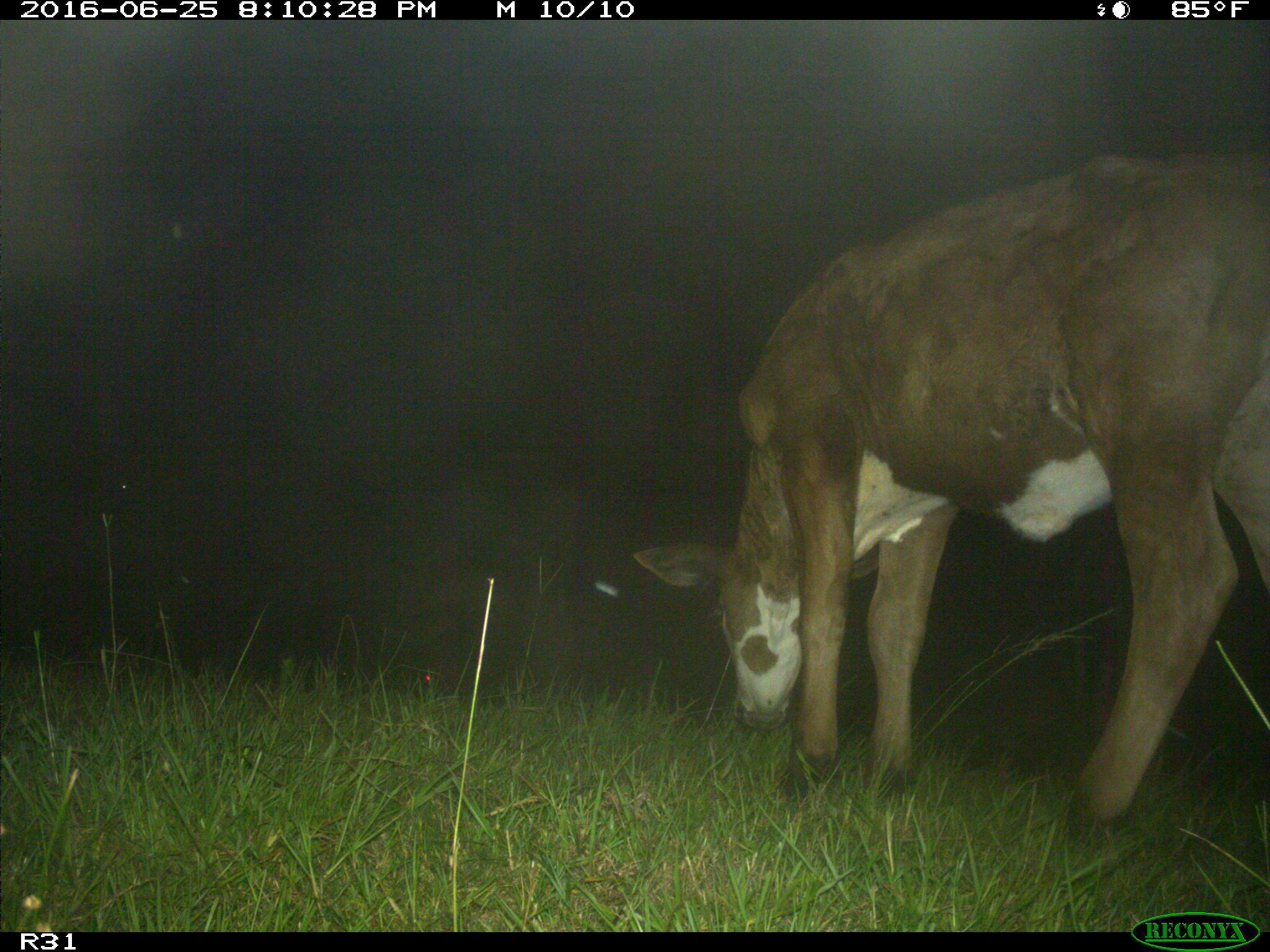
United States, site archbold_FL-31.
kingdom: Animalia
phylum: Chordata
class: Mammalia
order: Artiodactyla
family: Bovidae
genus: Bos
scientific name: Bos taurus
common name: domestic cow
Bos taurus (domestic cow).